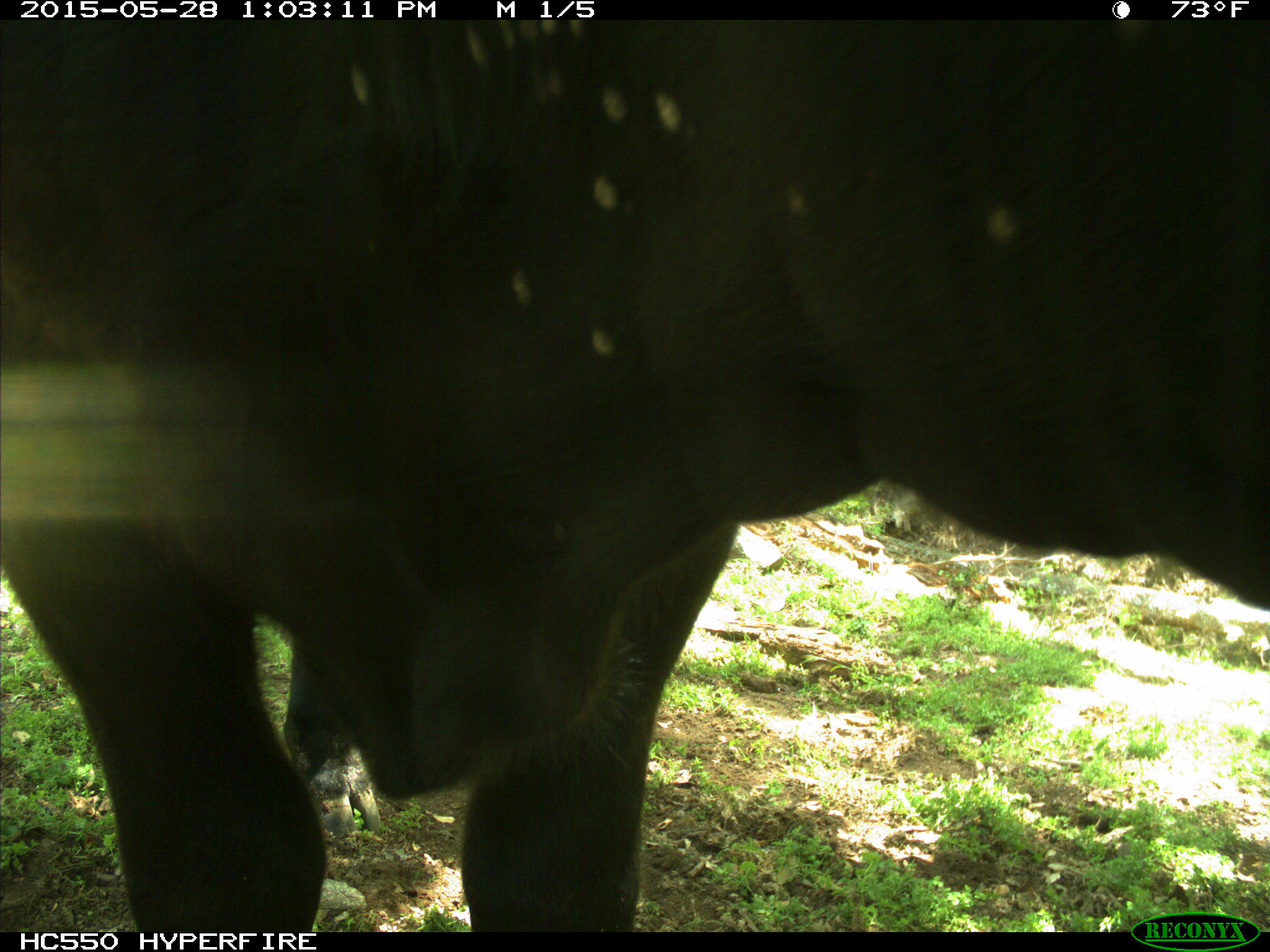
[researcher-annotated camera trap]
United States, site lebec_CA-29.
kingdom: Animalia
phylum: Chordata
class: Mammalia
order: Artiodactyla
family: Bovidae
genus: Bos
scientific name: Bos taurus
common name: domestic cow